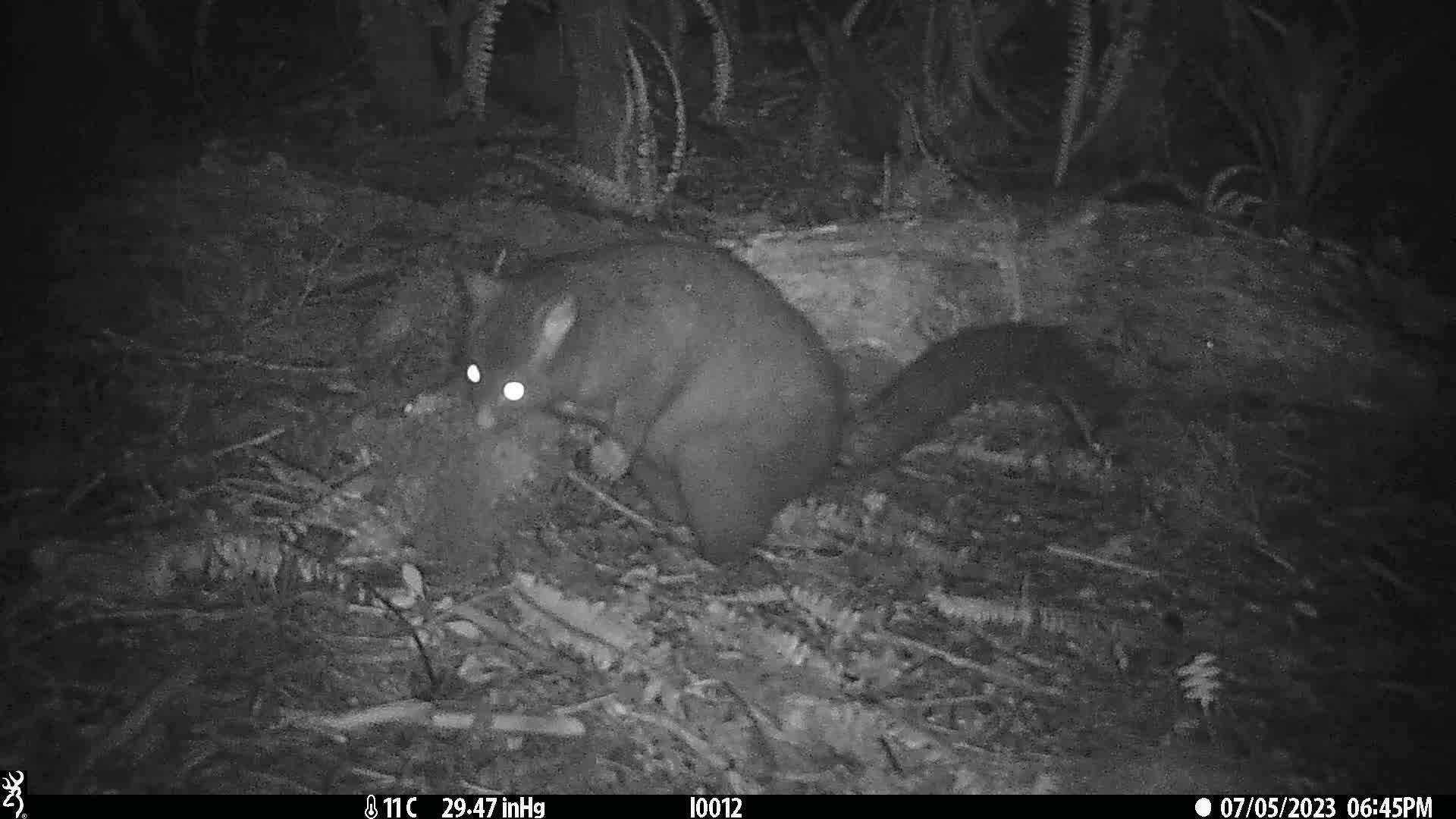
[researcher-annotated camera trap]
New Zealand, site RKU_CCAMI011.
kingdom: Animalia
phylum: Chordata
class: Mammalia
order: Diprotodontia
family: Phalangeridae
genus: Trichosurus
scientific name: Trichosurus vulpecula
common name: common brushtail possum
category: possum